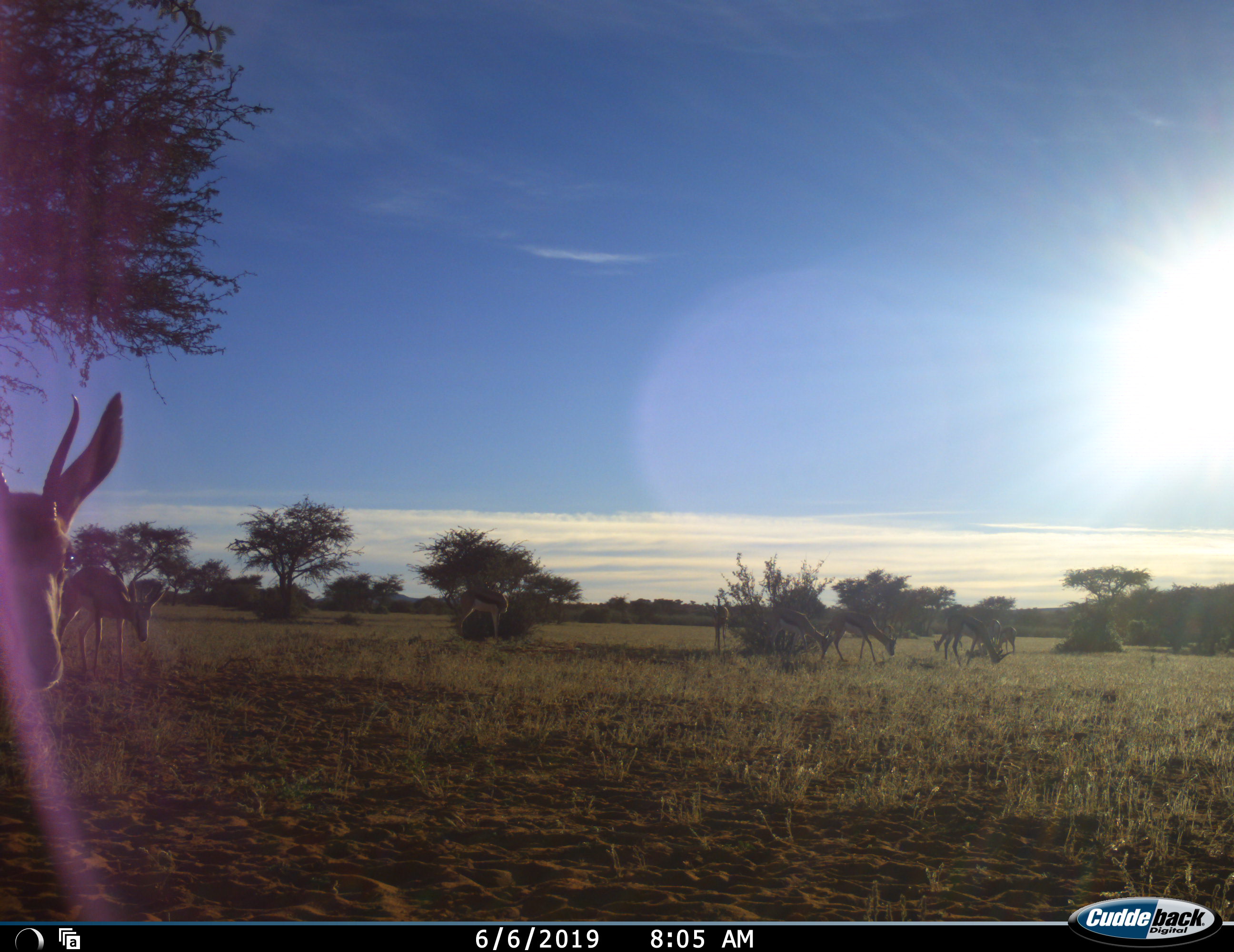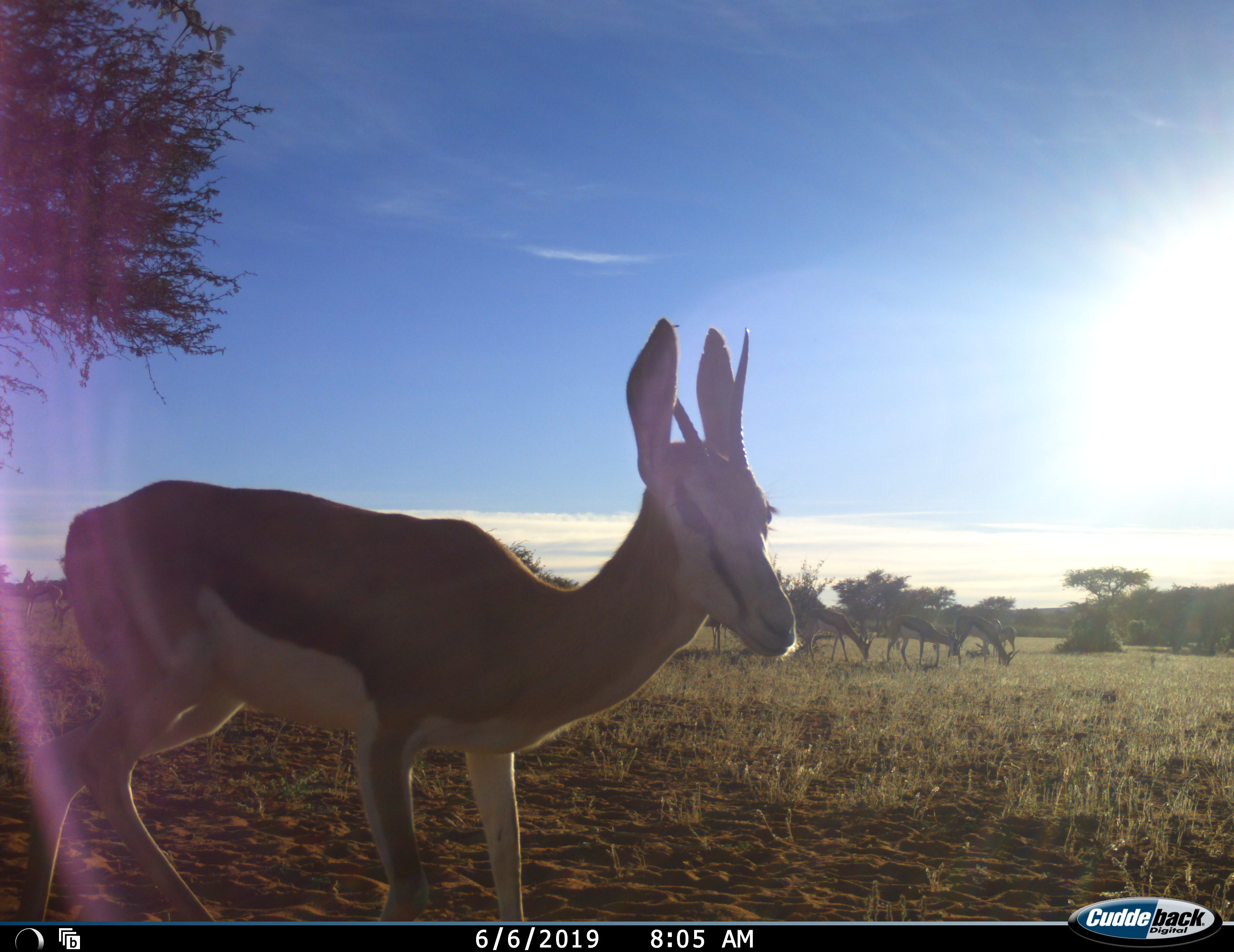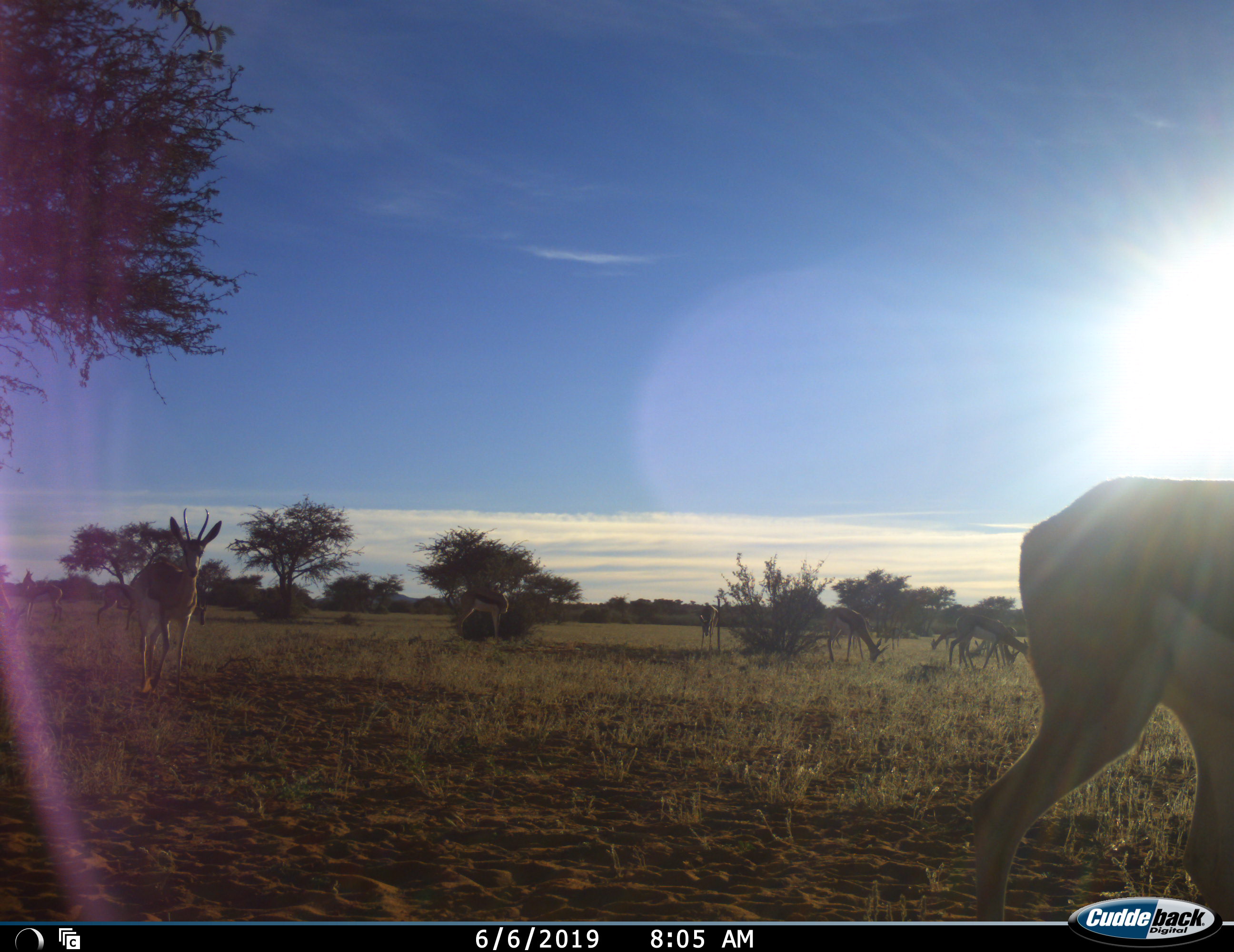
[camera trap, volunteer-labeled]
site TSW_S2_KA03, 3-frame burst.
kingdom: Animalia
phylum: Chordata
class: Mammalia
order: Artiodactyla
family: Bovidae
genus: Antidorcas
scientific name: Antidorcas marsupialis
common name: springbok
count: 11-50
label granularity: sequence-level